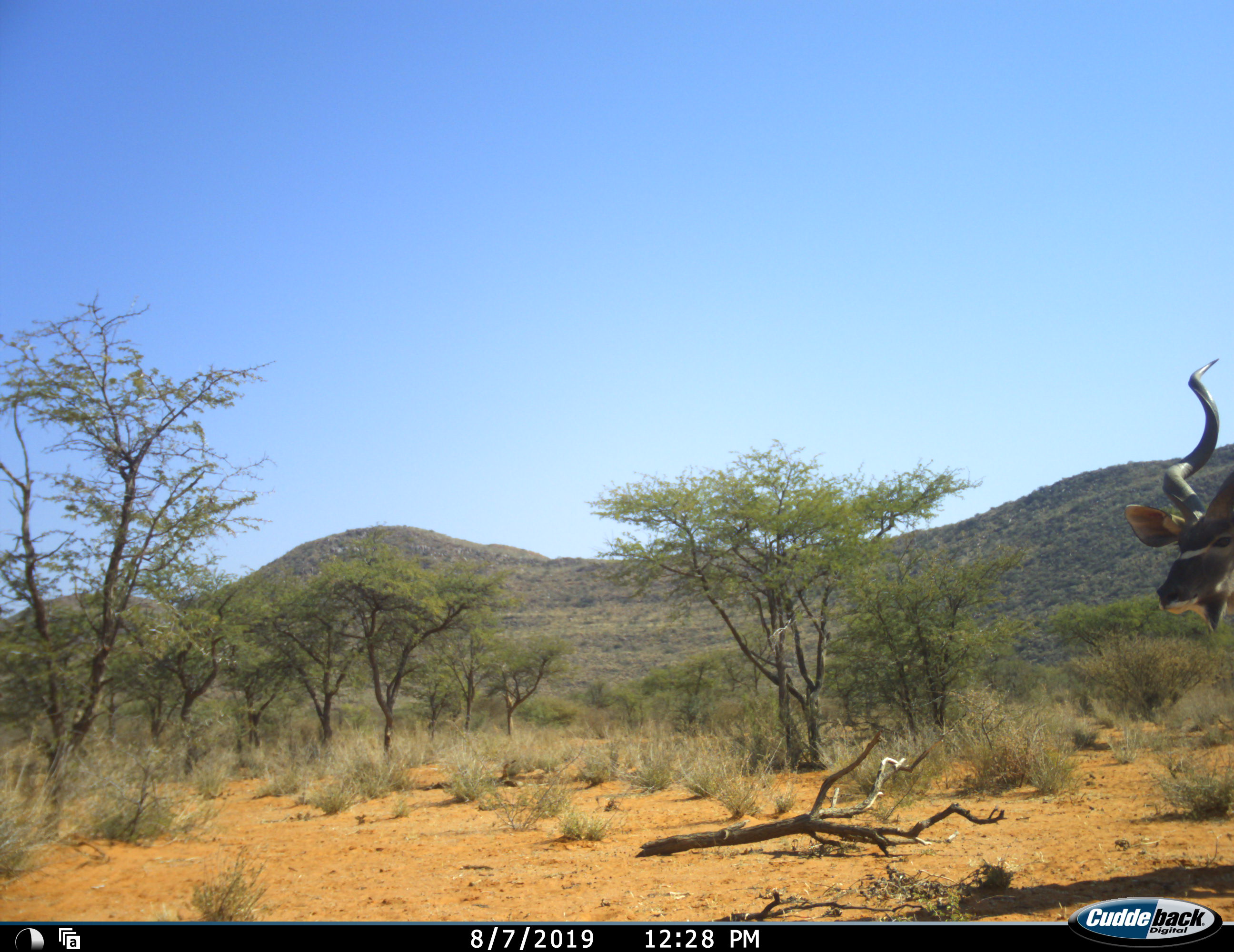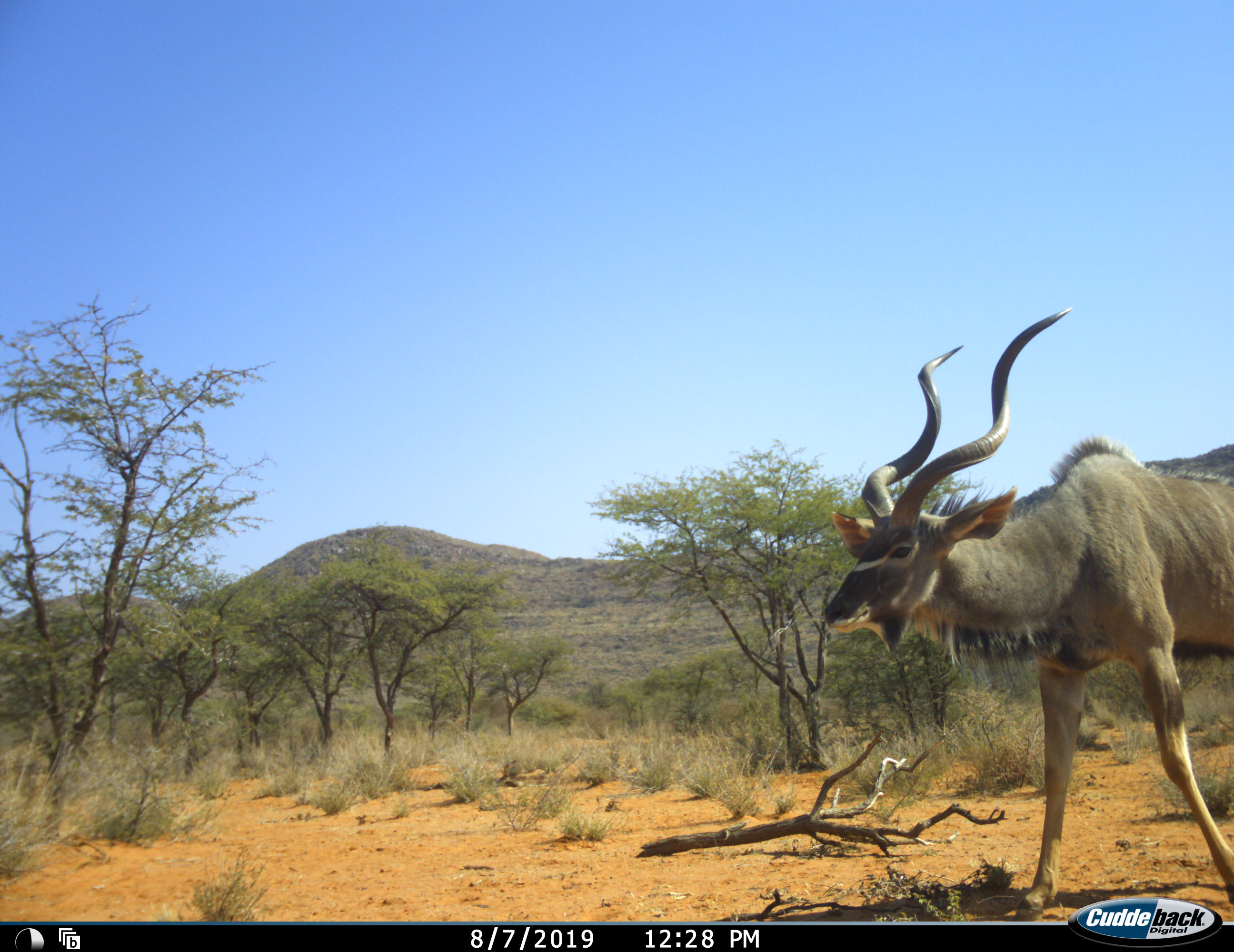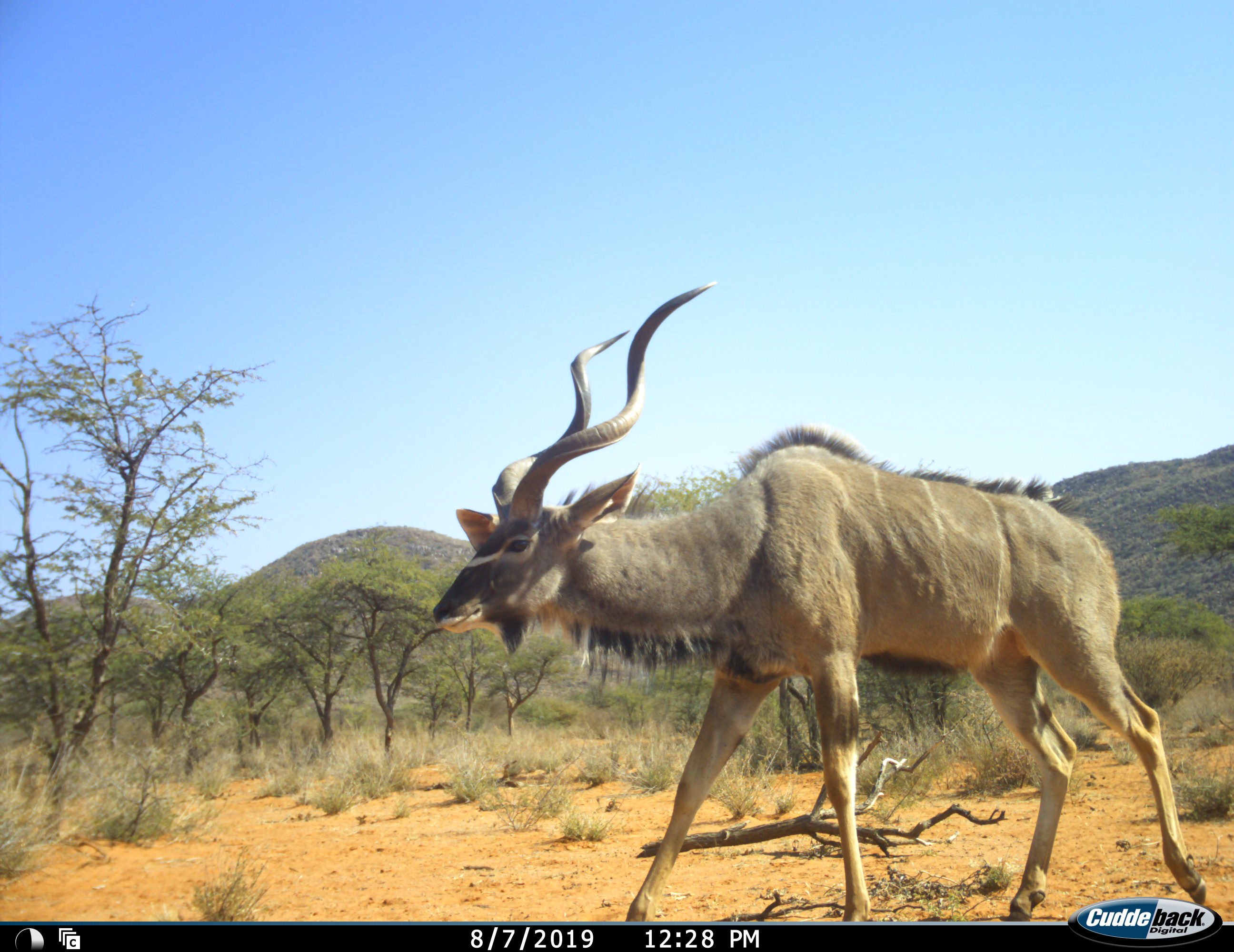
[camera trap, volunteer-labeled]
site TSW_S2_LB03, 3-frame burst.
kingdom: Animalia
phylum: Chordata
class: Mammalia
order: Artiodactyla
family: Bovidae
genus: Tragelaphus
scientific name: Tragelaphus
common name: kudu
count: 1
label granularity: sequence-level